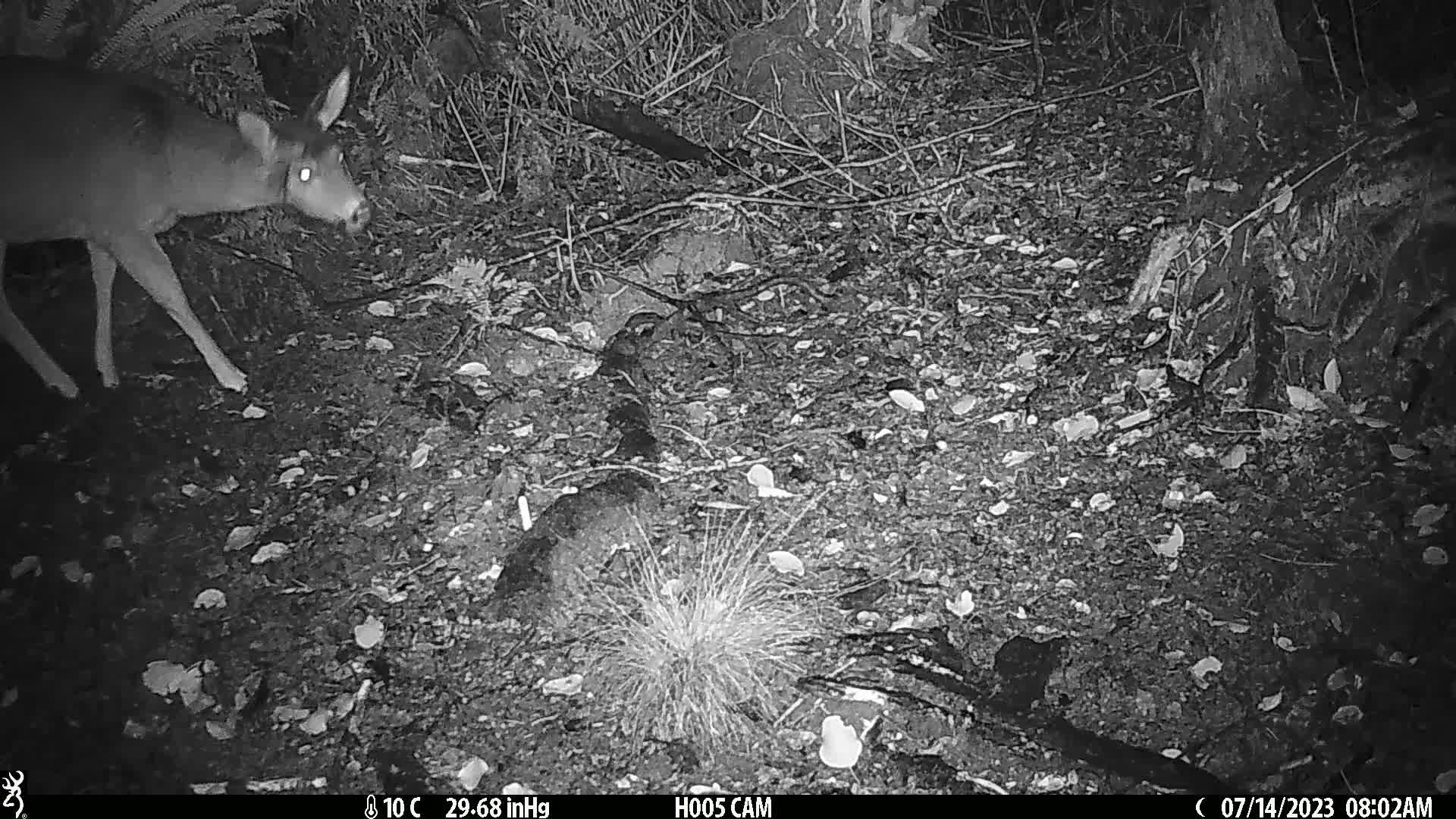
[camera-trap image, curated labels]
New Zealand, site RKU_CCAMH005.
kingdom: Animalia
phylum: Chordata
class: Mammalia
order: Artiodactyla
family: Cervidae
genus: Odocoileus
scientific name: Odocoileus virginianus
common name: white-tailed deer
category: white tailed deer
White tailed deer (white-tailed deer) (Odocoileus virginianus).